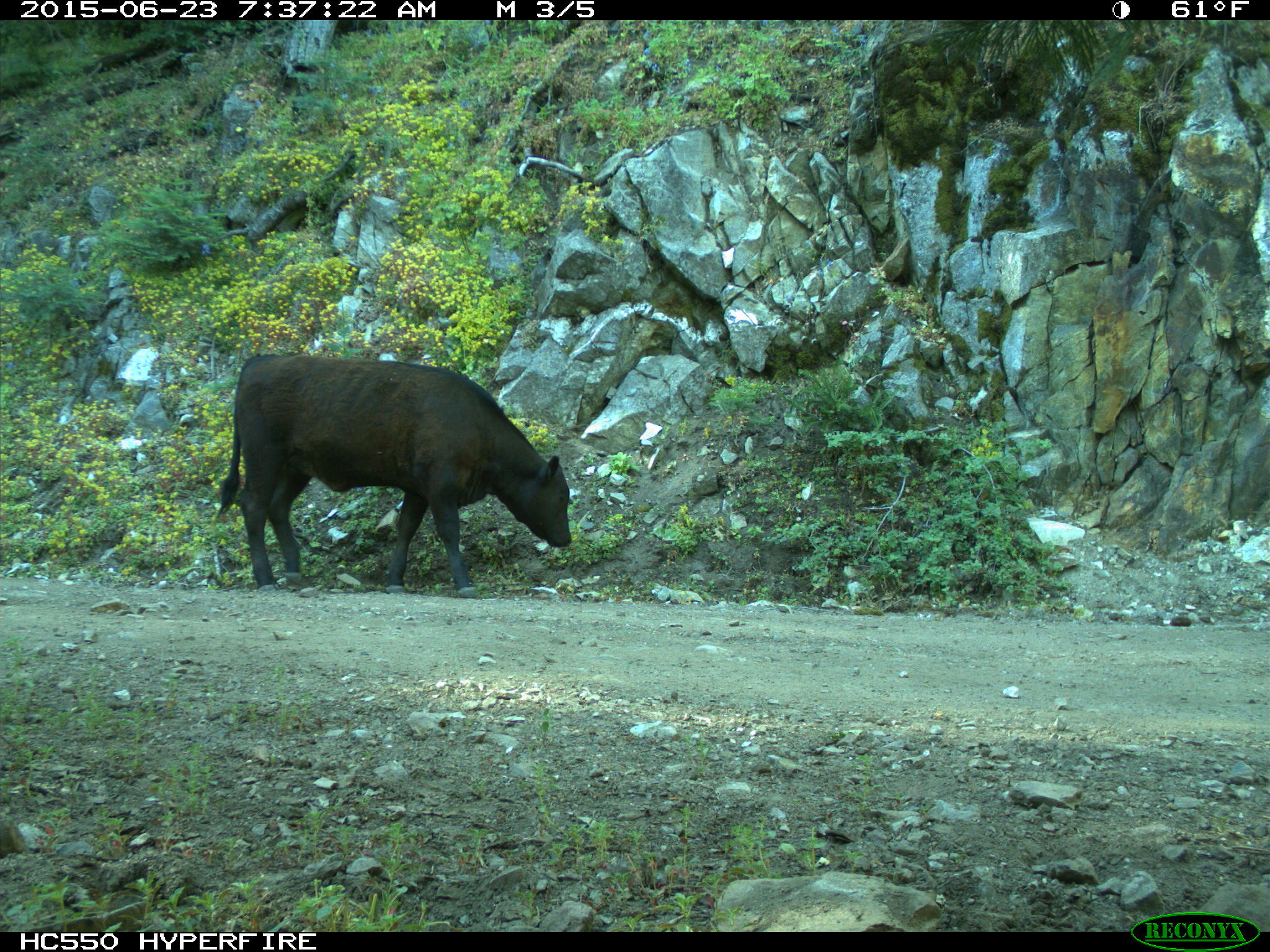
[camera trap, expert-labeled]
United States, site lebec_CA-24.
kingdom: Animalia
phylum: Chordata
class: Mammalia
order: Artiodactyla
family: Bovidae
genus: Bos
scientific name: Bos taurus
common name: domestic cow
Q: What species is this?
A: Bos taurus (domestic cow).